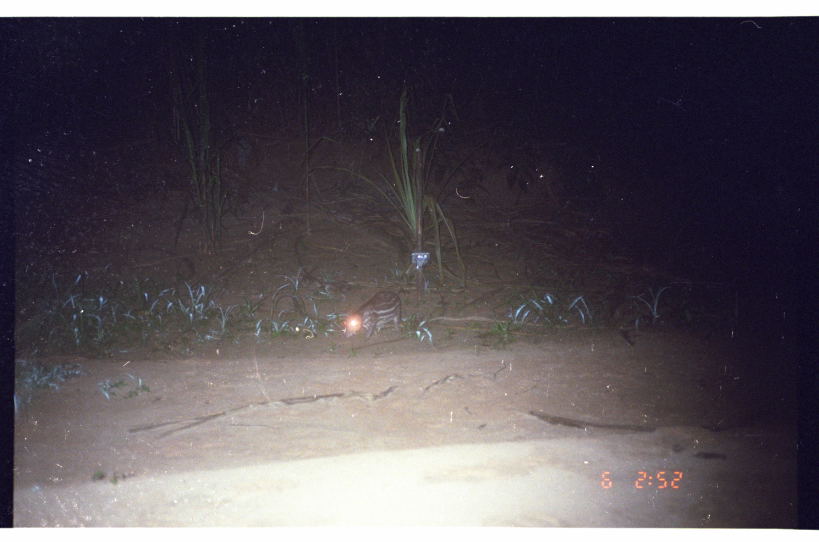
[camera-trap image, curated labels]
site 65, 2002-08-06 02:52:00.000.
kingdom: Animalia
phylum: Chordata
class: Mammalia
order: Rodentia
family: Cuniculidae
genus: Cuniculus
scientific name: Cuniculus paca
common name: spotted paca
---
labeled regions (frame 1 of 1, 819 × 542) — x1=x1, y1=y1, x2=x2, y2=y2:
cuniculus paca: x1=343, y1=291, x2=403, y2=342